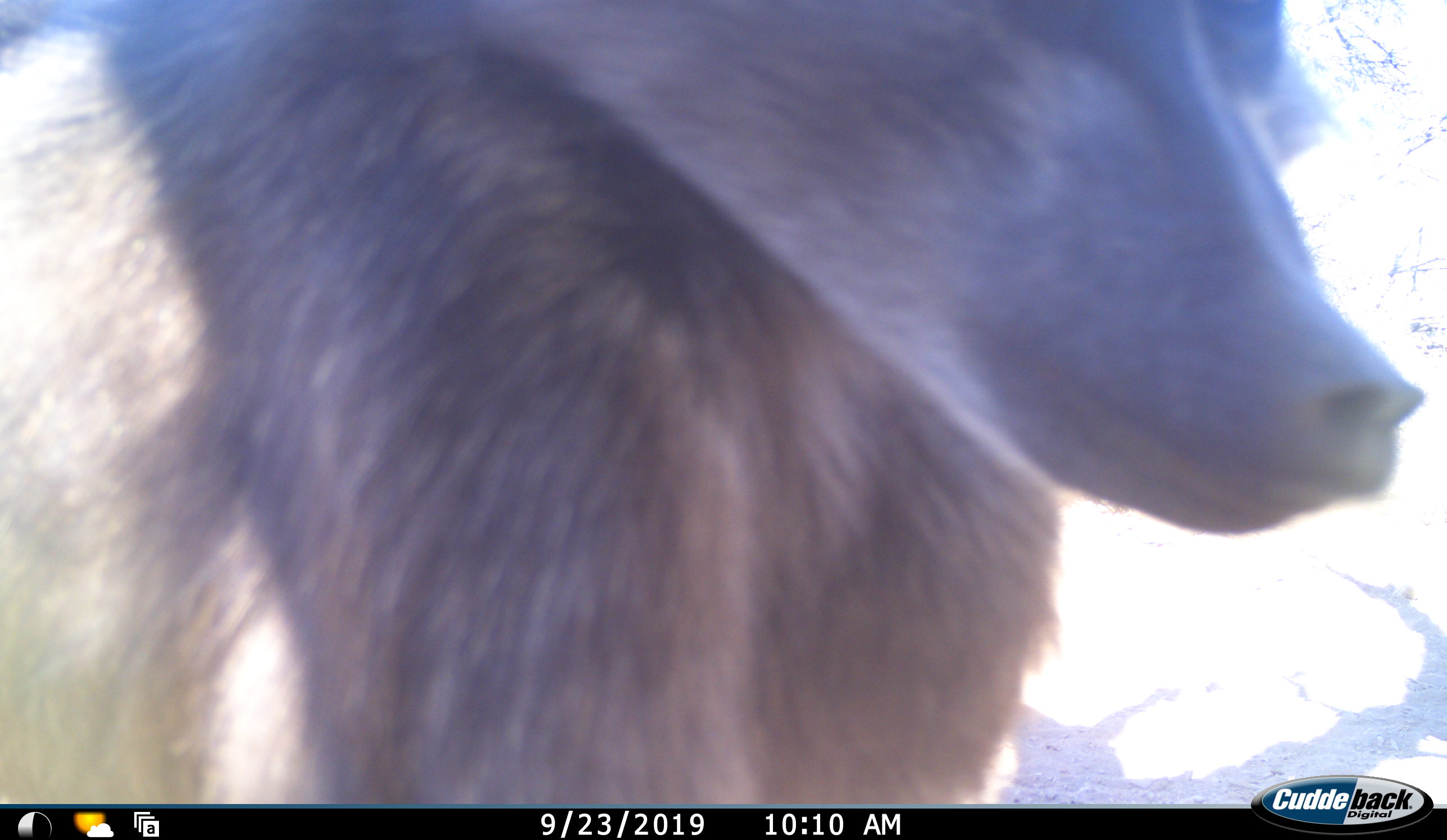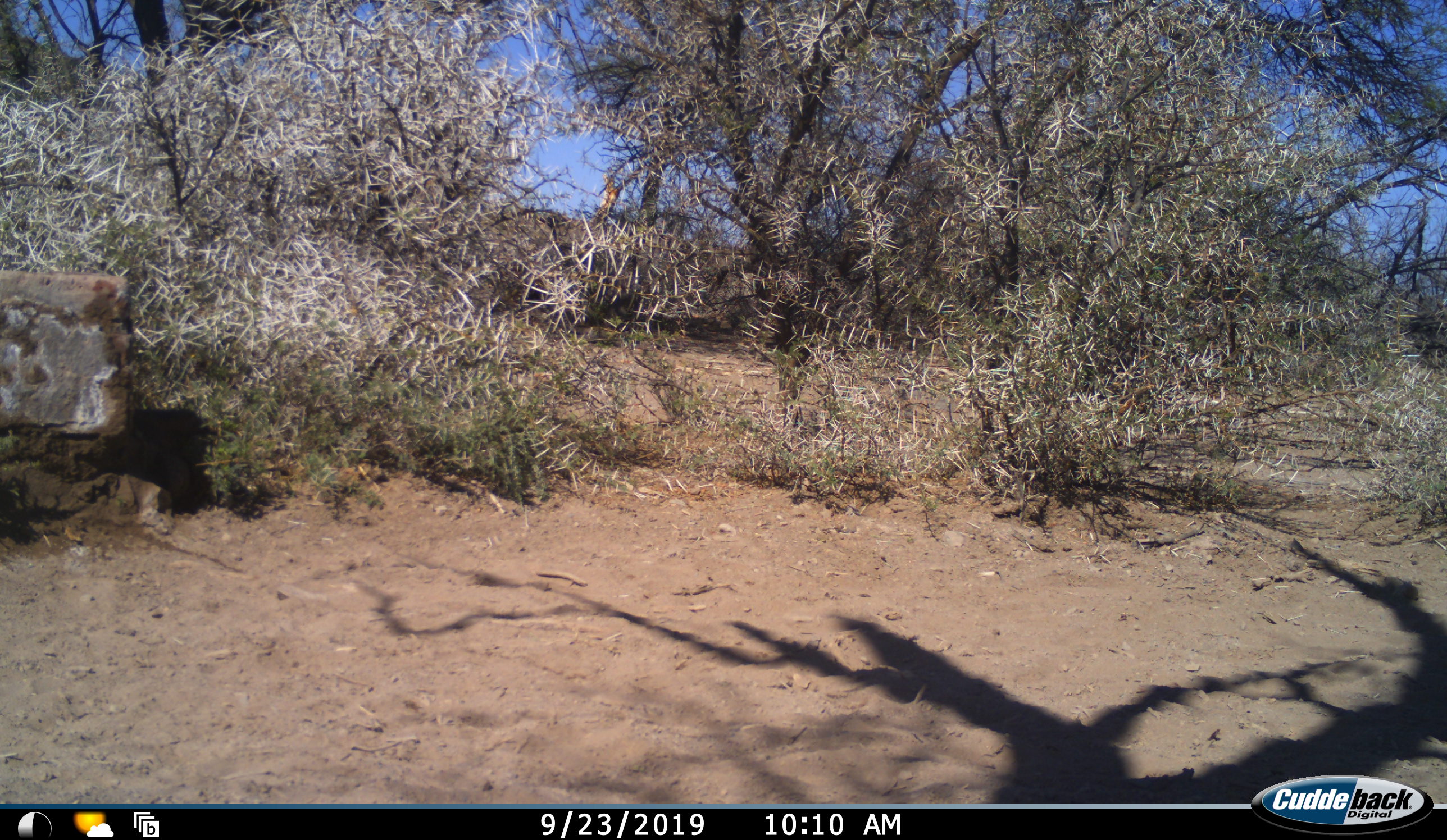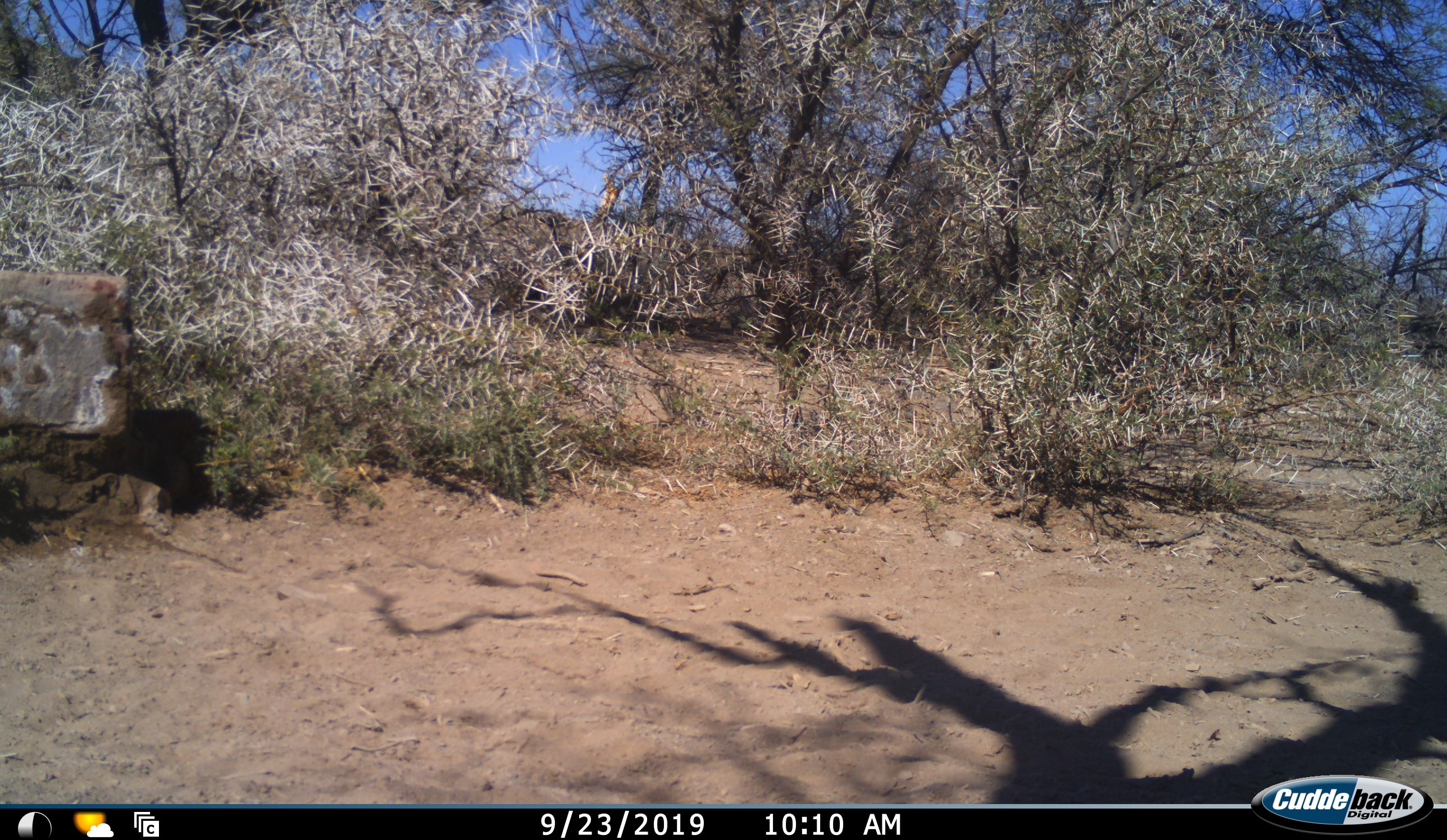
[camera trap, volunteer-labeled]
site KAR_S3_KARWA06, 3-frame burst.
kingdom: Animalia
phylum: Chordata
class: Mammalia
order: Primates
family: Cercopithecidae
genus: Papio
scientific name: Papio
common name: baboon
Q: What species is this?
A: Baboon (Papio).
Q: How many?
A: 1.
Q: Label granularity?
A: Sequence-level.